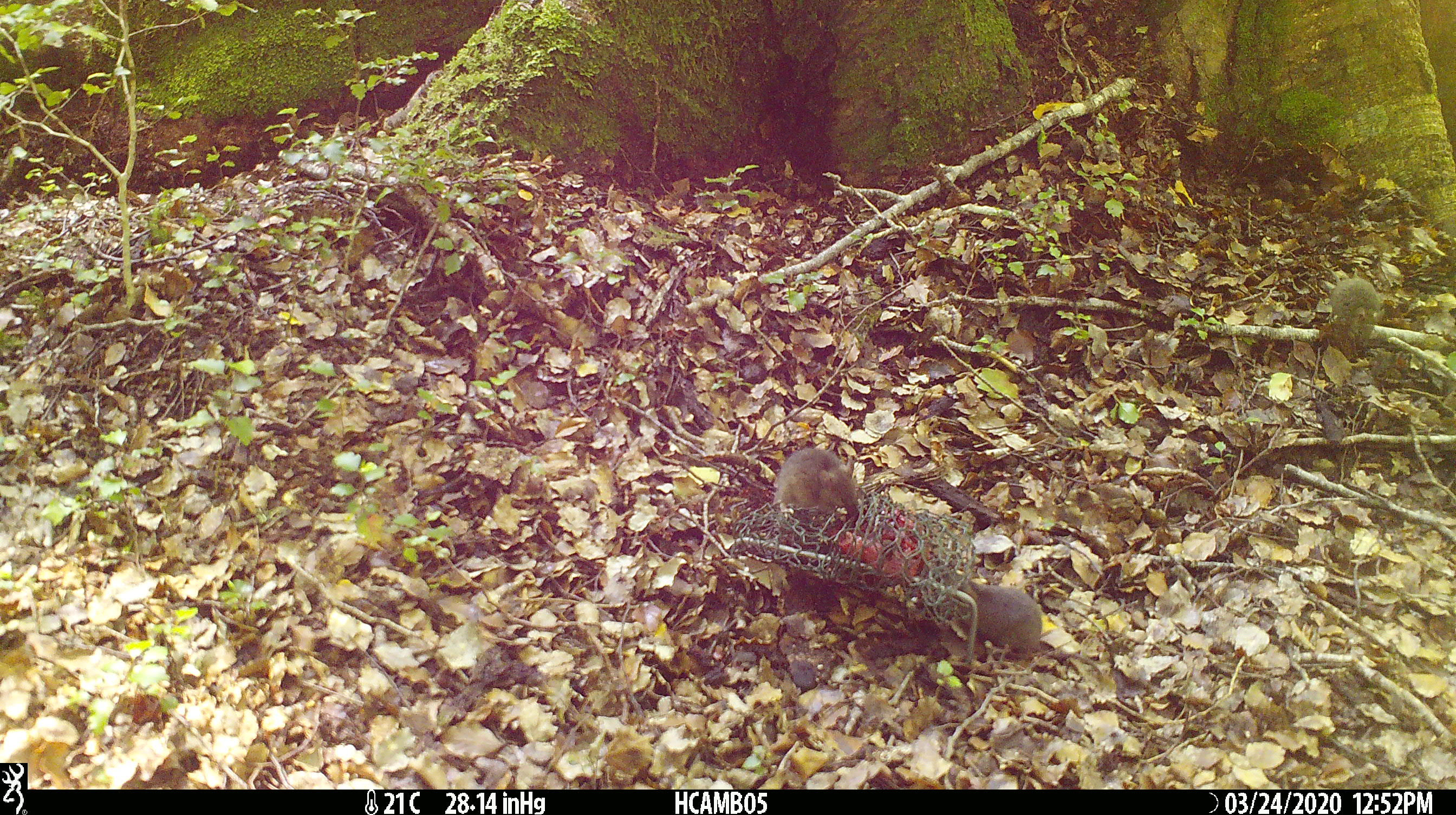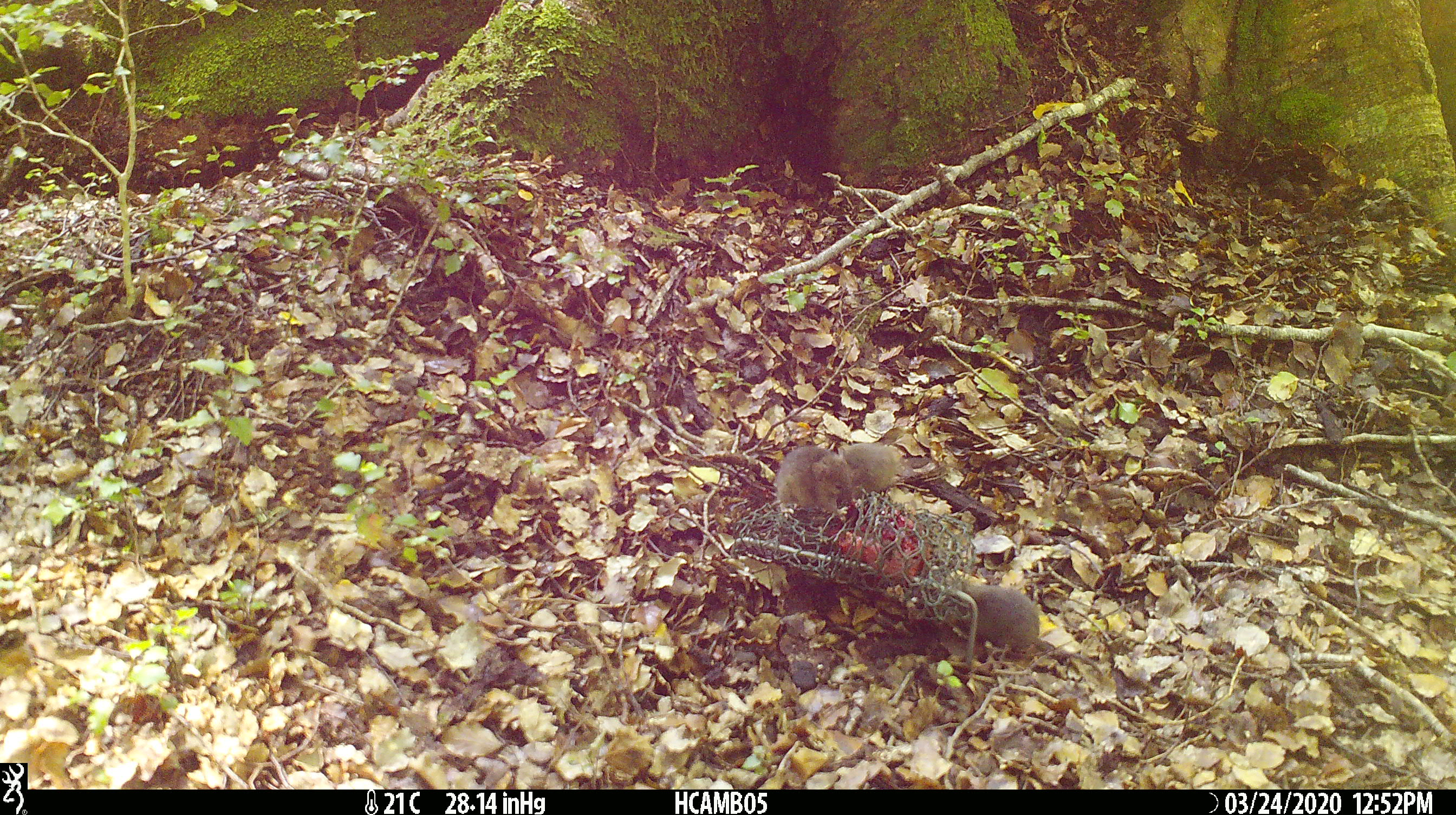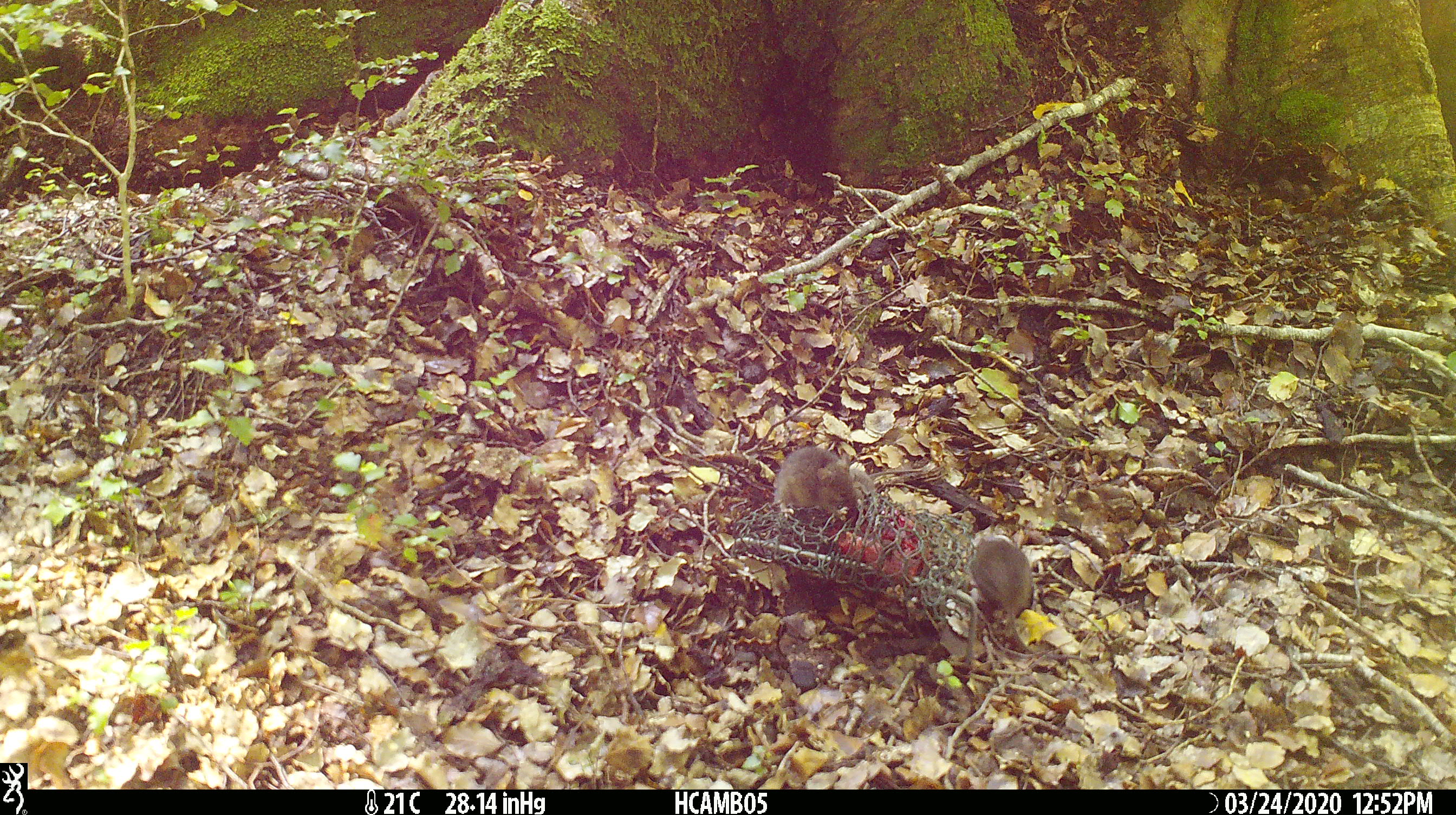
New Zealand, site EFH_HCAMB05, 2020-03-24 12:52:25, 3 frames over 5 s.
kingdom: Animalia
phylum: Chordata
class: Mammalia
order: Rodentia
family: Muridae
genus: Mus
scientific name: Mus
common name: mouse